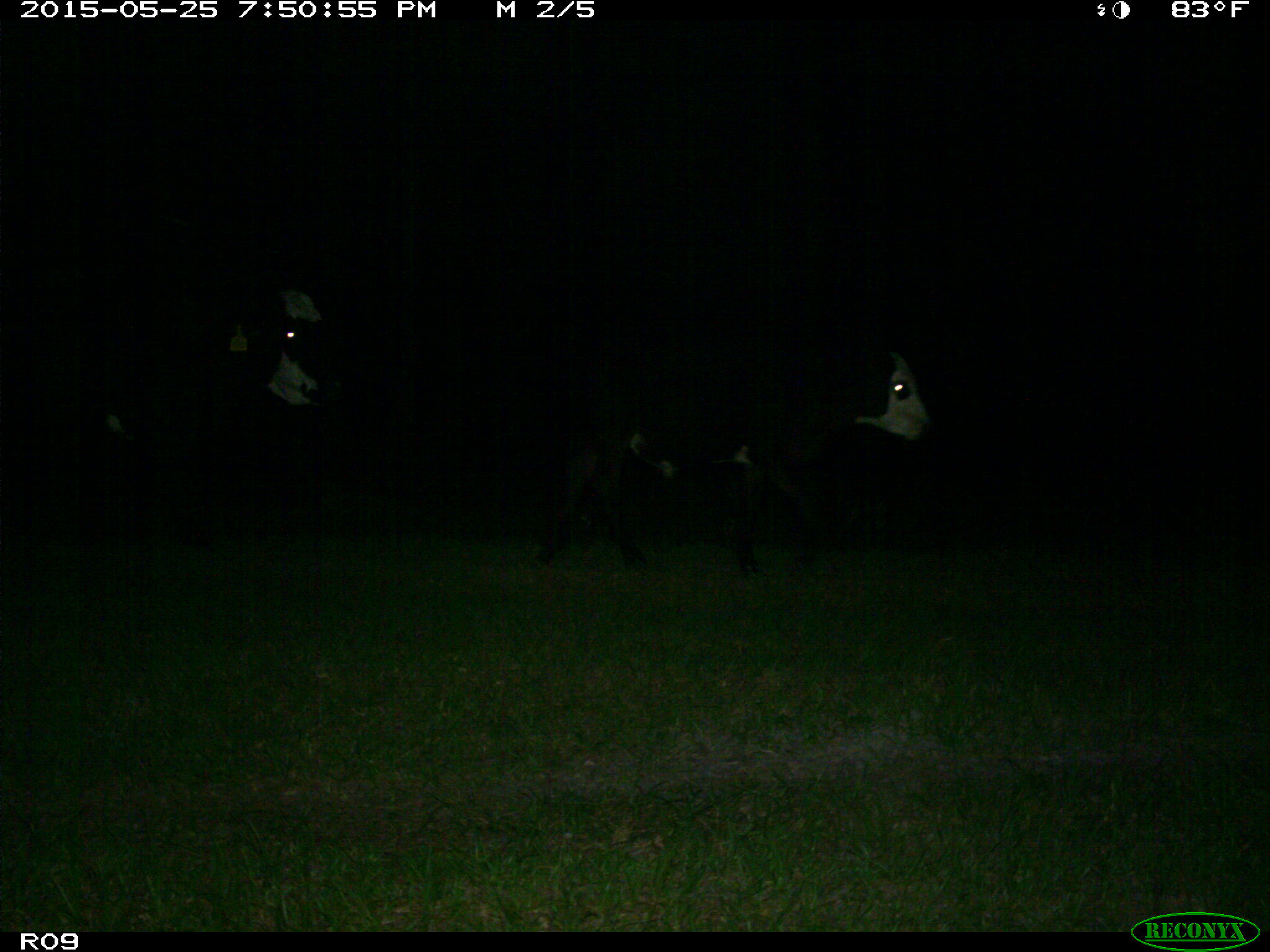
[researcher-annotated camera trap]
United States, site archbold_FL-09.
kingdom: Animalia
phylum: Chordata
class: Mammalia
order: Artiodactyla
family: Bovidae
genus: Bos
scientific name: Bos taurus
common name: domestic cow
Bos taurus (domestic cow).